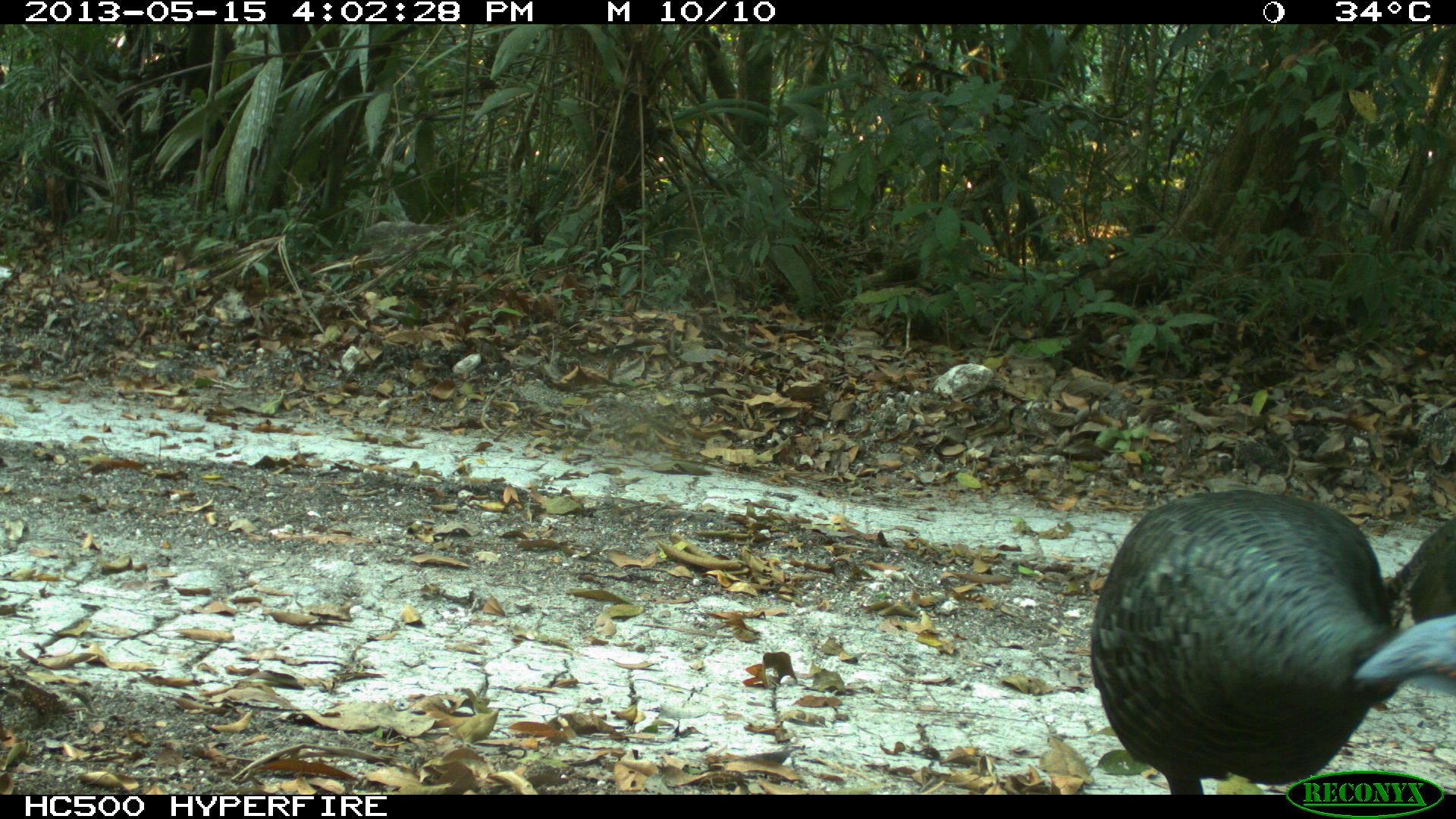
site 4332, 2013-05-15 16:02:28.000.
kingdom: Animalia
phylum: Chordata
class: Aves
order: Galliformes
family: Phasianidae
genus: Meleagris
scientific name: Meleagris ocellata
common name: ocellated turkey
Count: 2.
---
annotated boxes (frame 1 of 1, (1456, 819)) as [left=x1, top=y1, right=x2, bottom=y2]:
meleagris ocellata: [left=1087, top=485, right=1456, bottom=794]; [left=1384, top=506, right=1454, bottom=618]